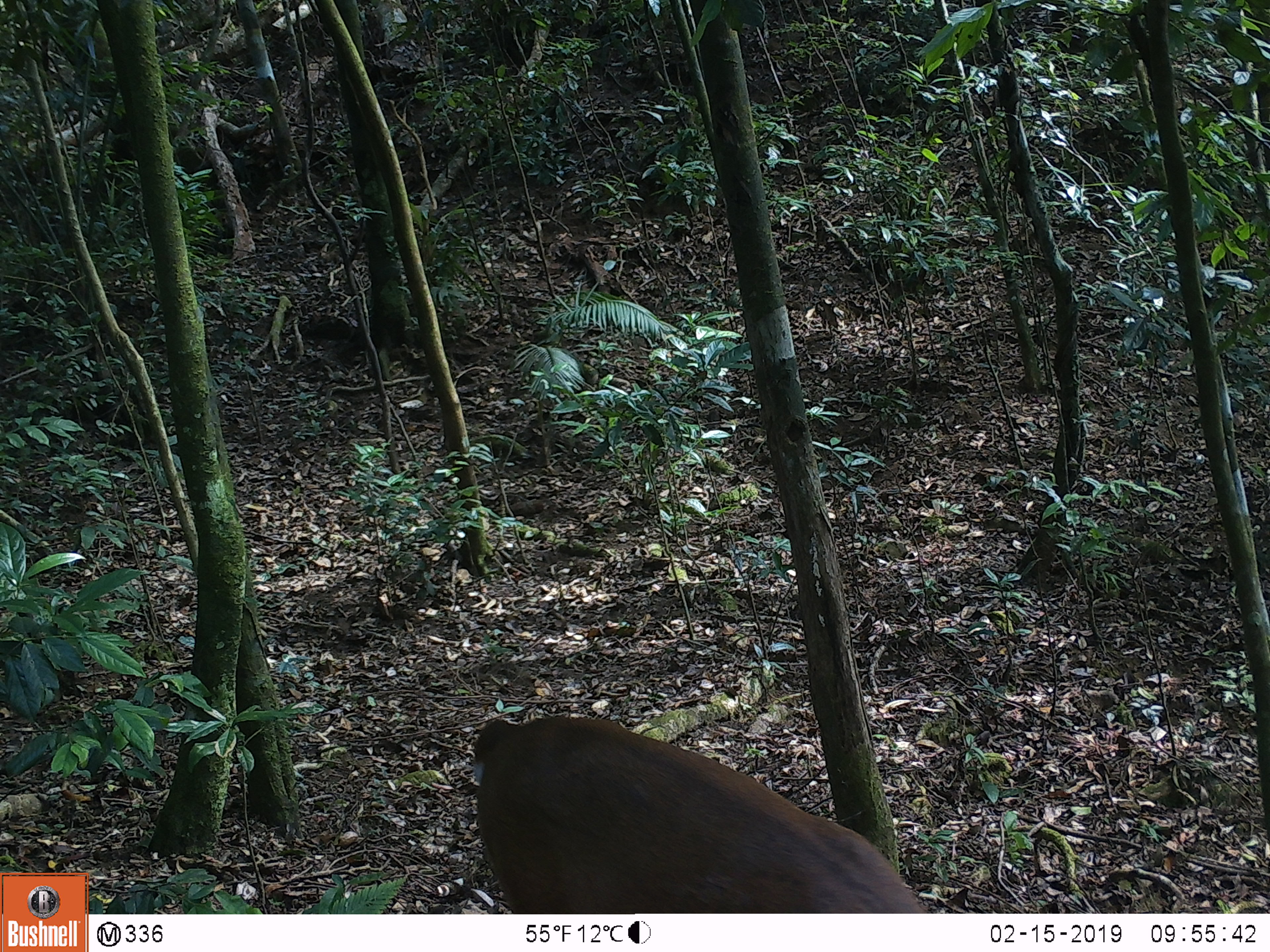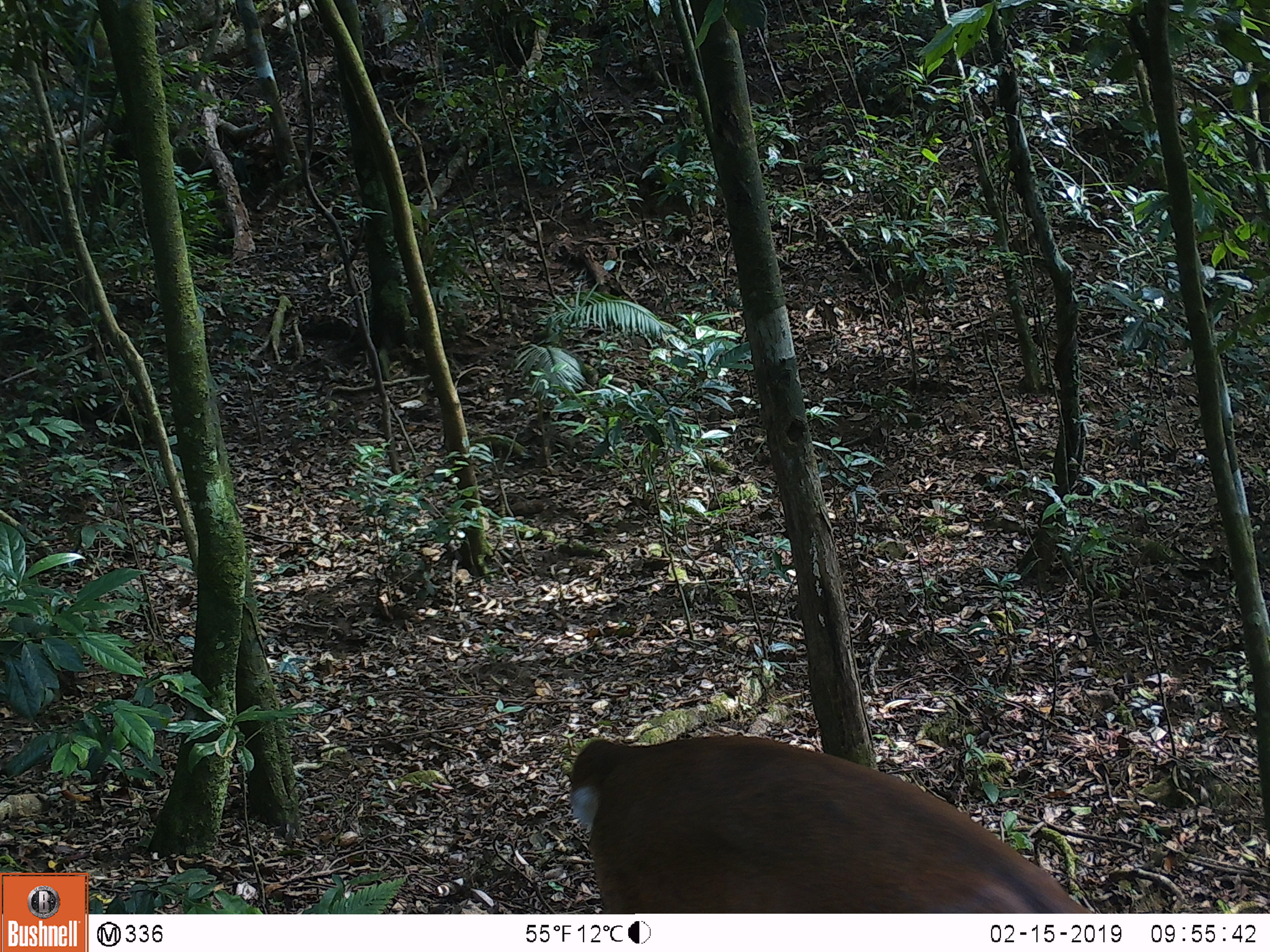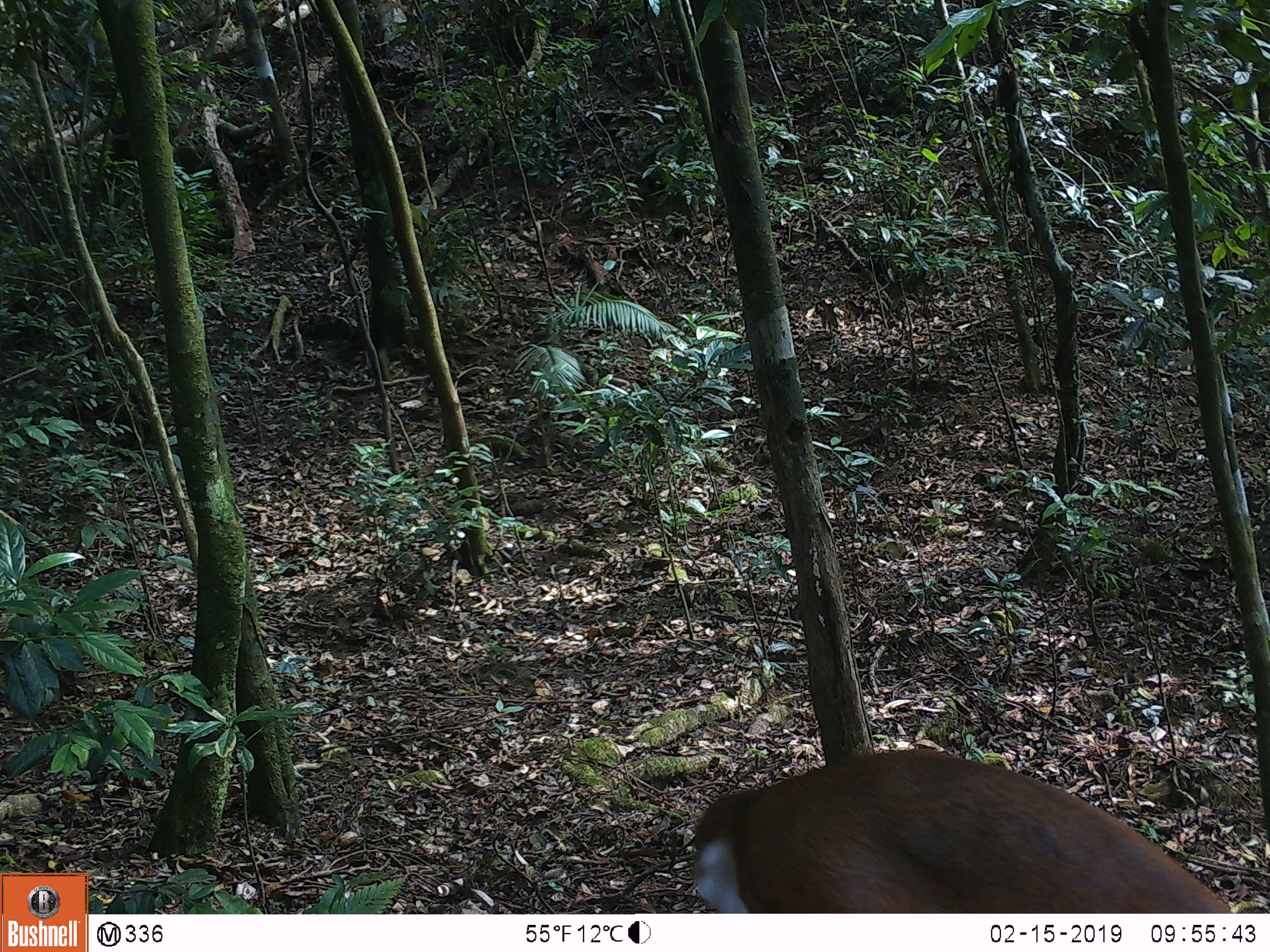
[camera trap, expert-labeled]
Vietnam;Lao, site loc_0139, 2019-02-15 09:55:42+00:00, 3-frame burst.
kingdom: Animalia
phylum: Chordata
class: Mammalia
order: Artiodactyla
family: Cervidae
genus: Muntiacus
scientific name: Muntiacus vuquangensis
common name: large-antlered muntjac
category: large antlered muntjac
Large antlered muntjac (large-antlered muntjac) (Muntiacus vuquangensis). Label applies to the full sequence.